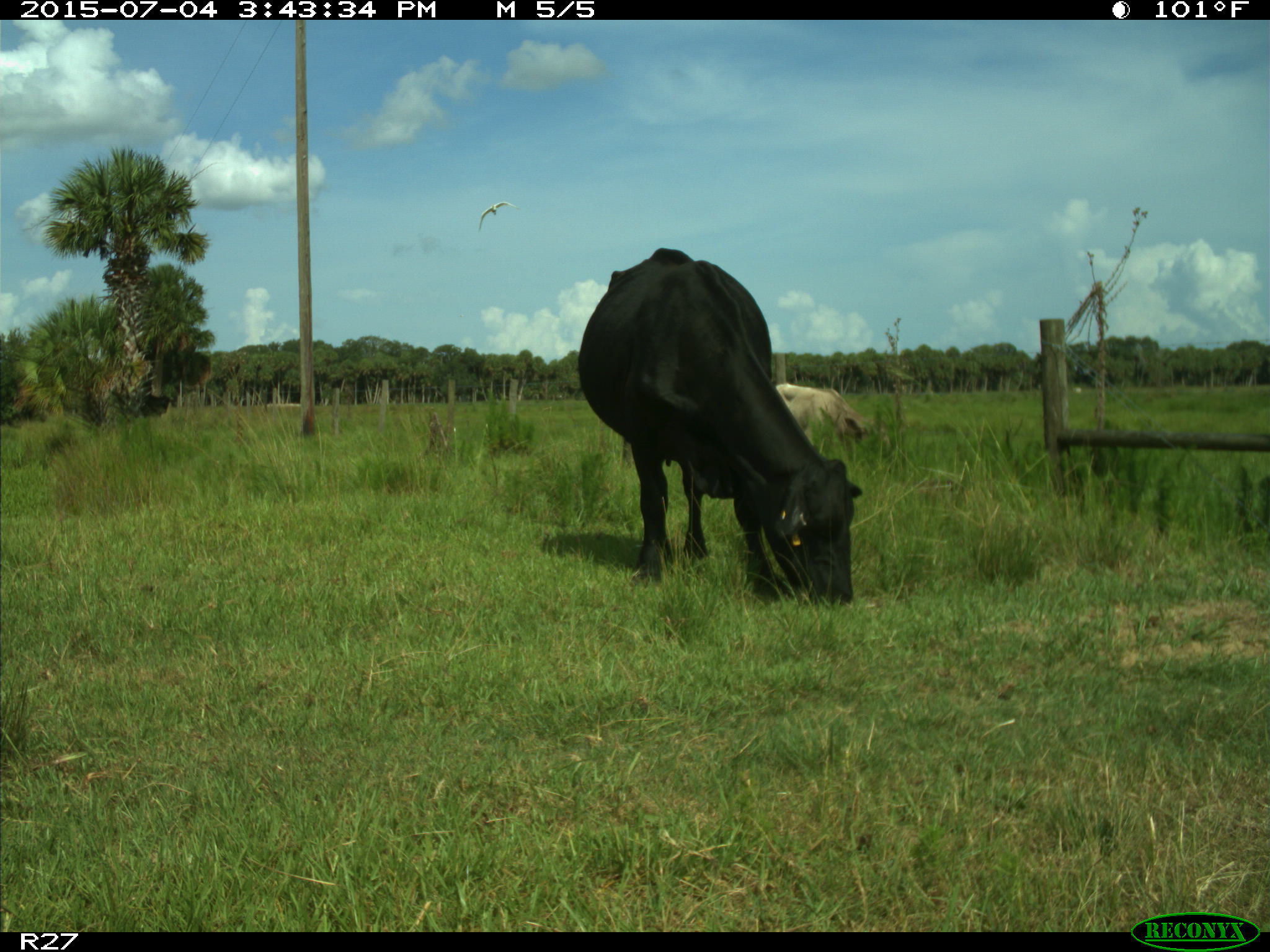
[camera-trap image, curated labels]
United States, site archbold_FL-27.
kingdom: Animalia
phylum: Chordata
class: Mammalia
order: Artiodactyla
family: Bovidae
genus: Bos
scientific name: Bos taurus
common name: domestic cow